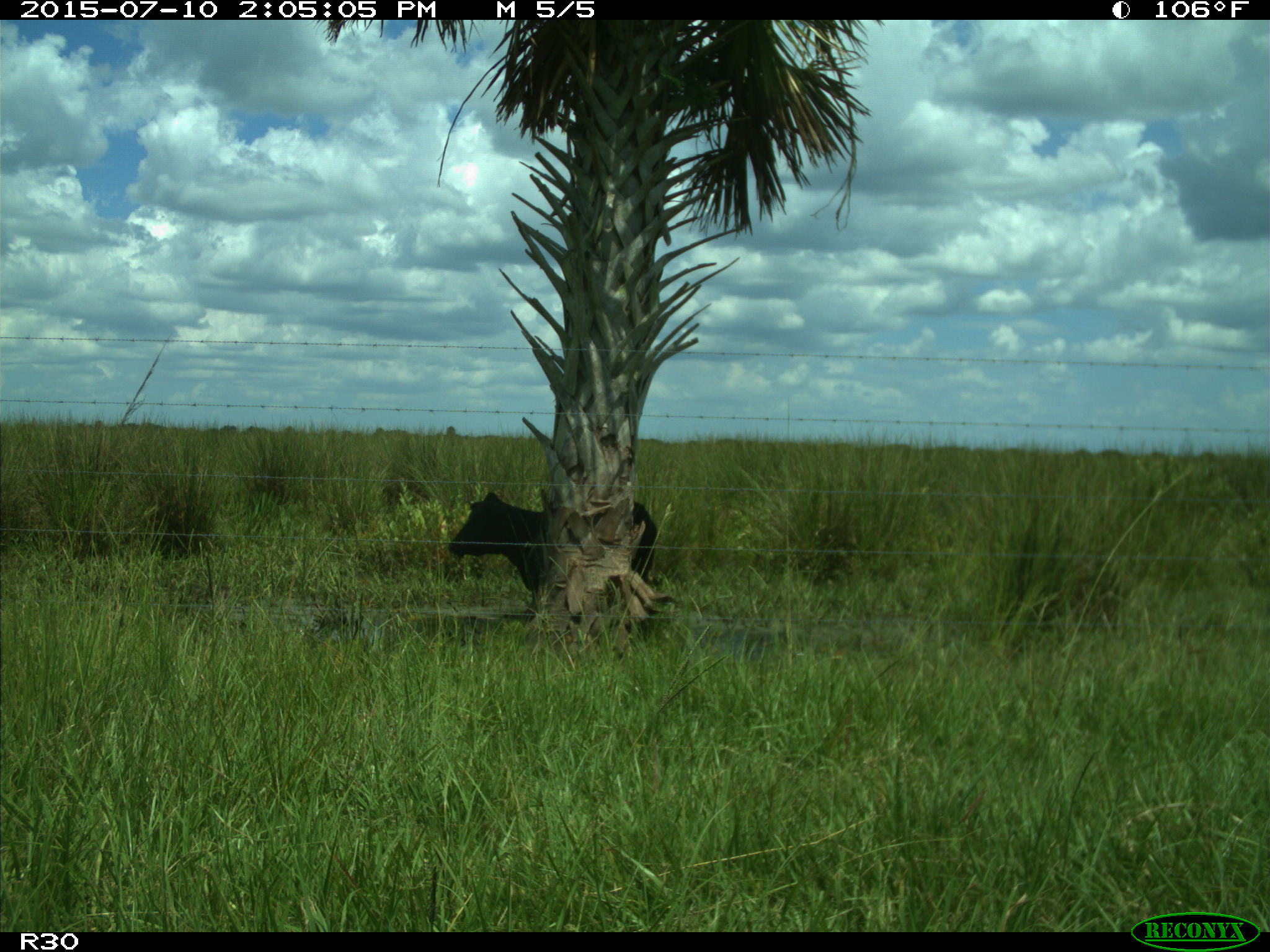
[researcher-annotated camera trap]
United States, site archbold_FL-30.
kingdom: Animalia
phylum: Chordata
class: Mammalia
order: Artiodactyla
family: Bovidae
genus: Bos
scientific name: Bos taurus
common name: domestic cow